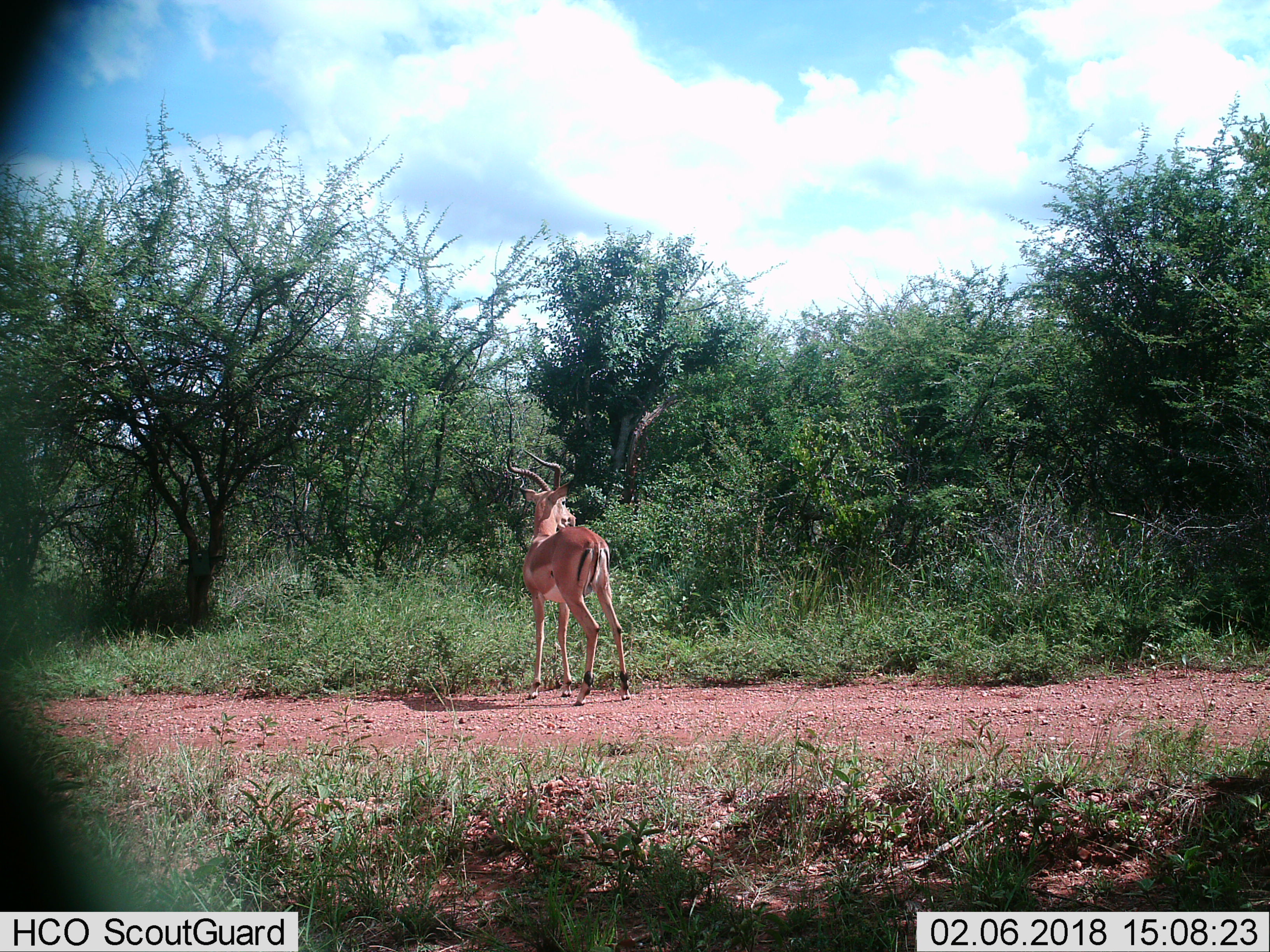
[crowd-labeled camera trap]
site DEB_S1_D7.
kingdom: Animalia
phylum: Chordata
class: Mammalia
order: Artiodactyla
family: Bovidae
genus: Aepyceros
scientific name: Aepyceros melampus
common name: impala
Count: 1.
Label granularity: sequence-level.